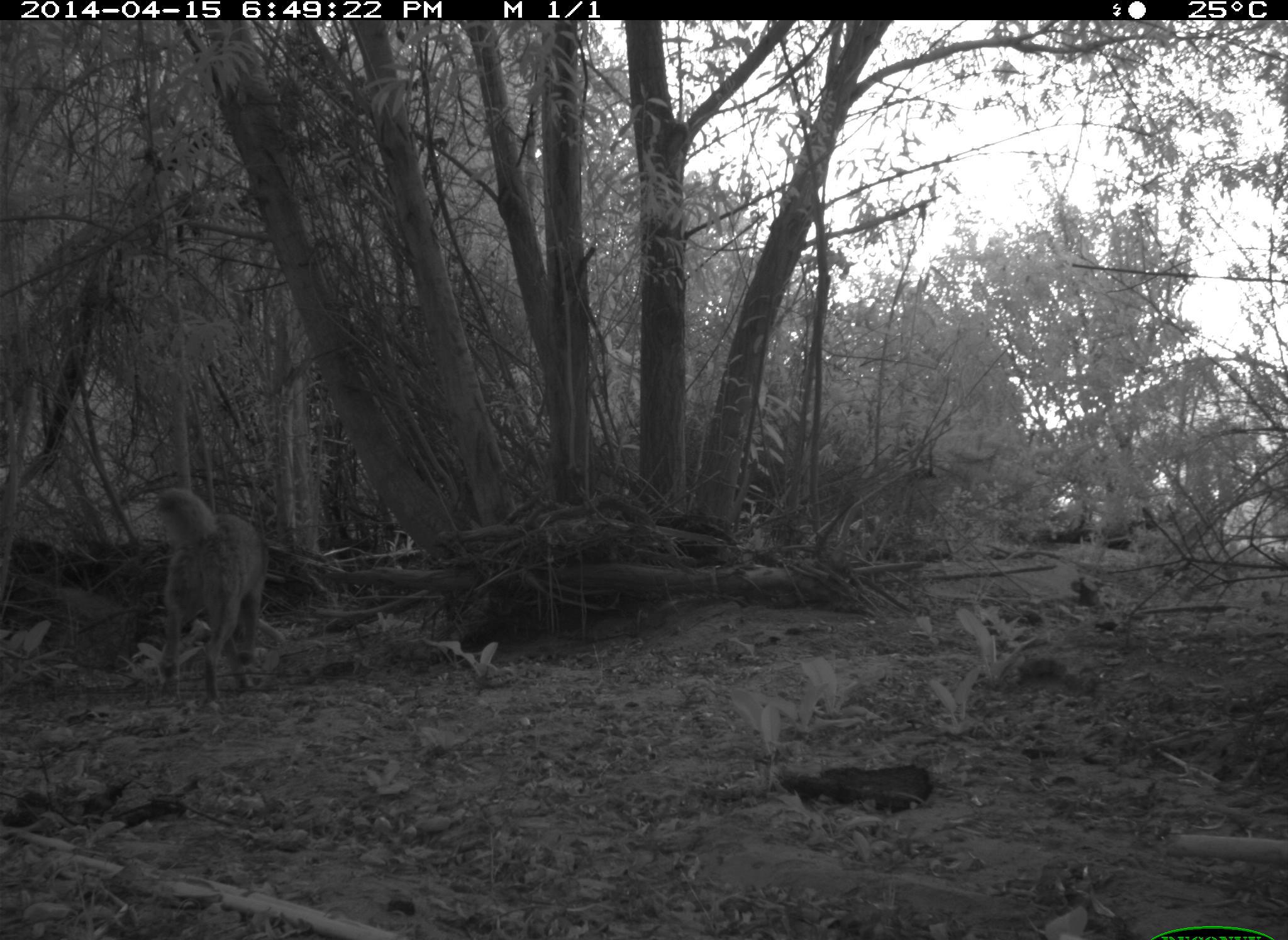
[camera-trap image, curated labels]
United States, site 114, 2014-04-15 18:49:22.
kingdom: Animalia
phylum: Chordata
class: Mammalia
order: Carnivora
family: Canidae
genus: Canis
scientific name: Canis latrans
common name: coyote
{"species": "coyote (Canis latrans)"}